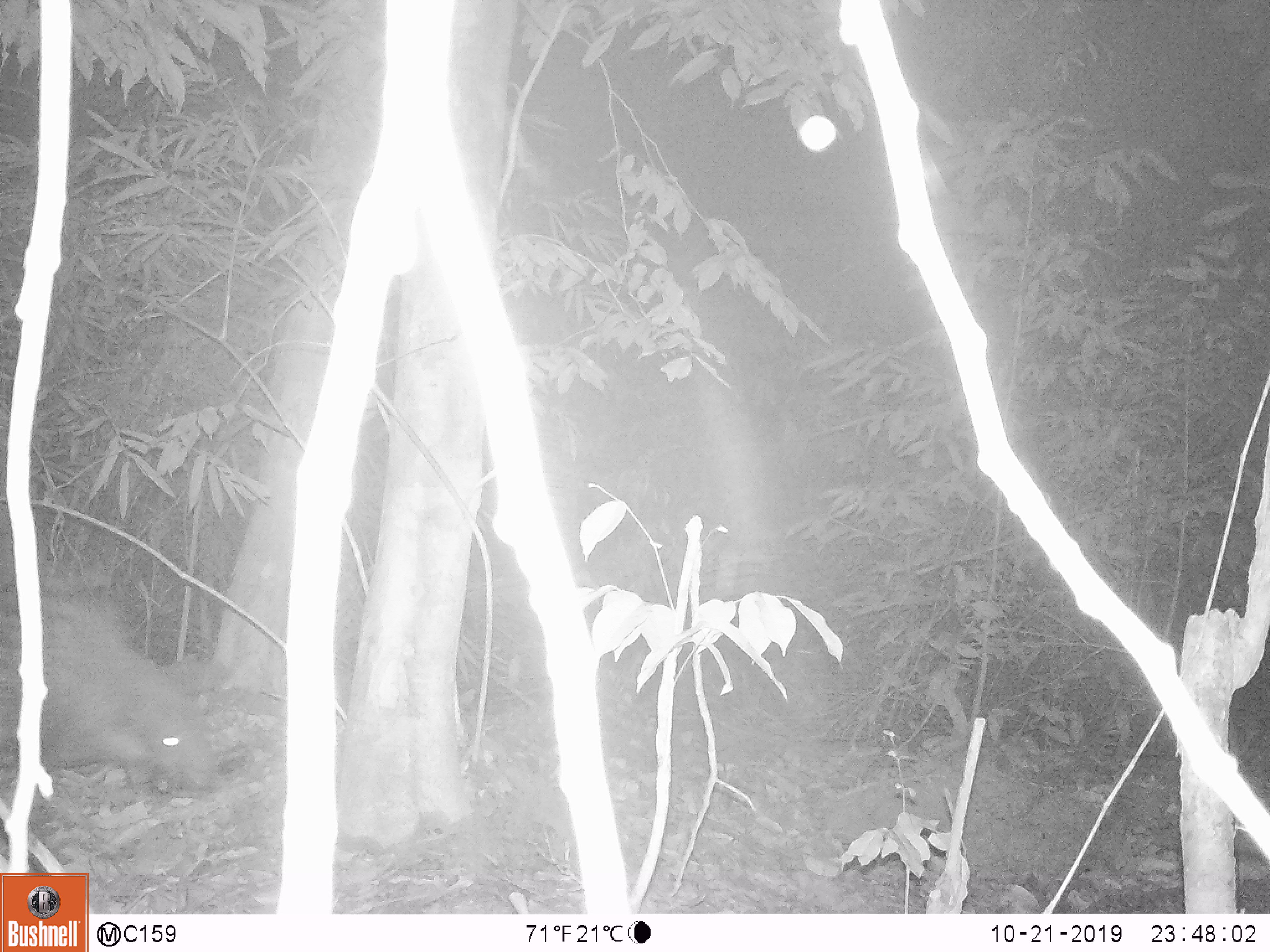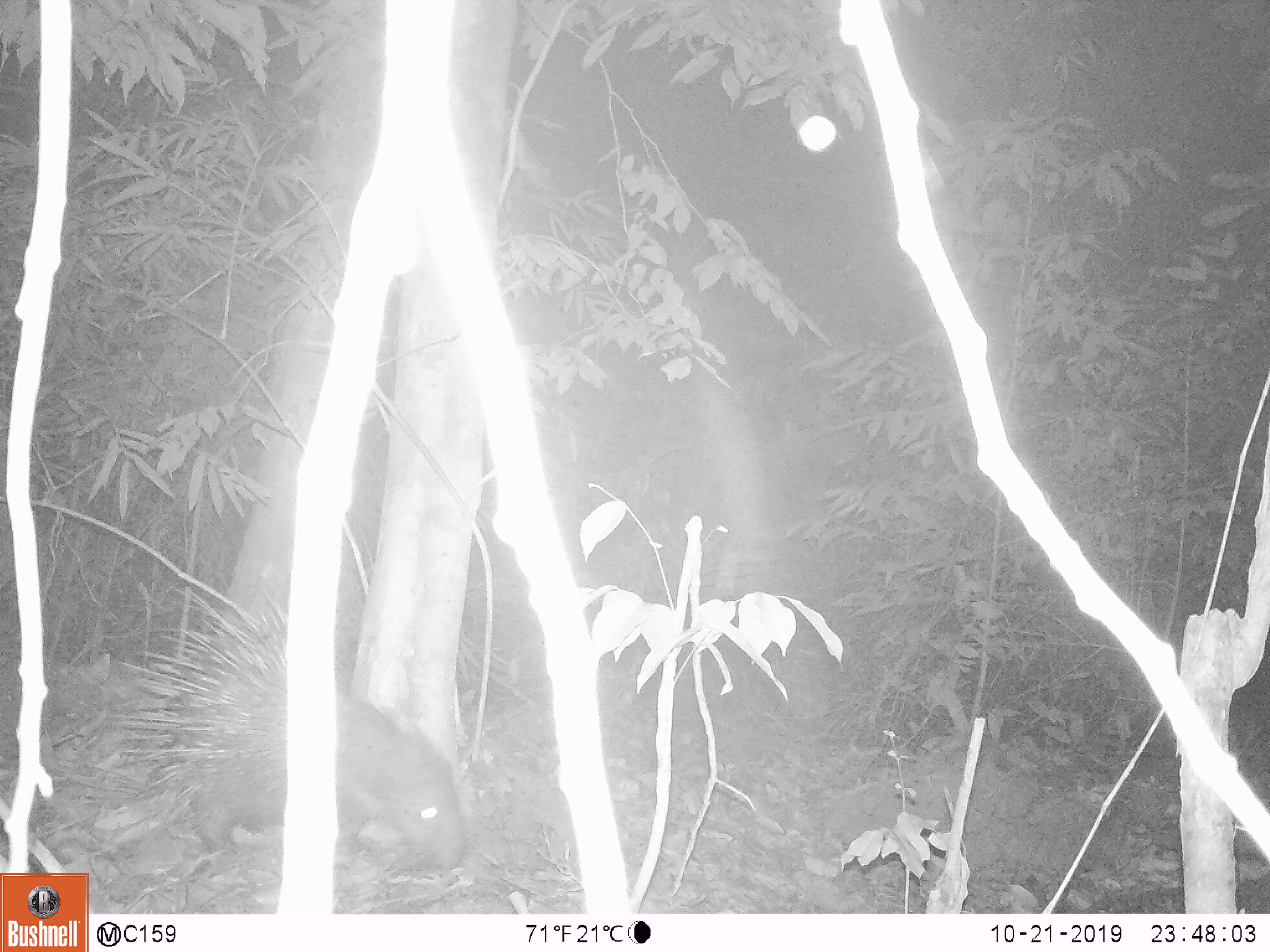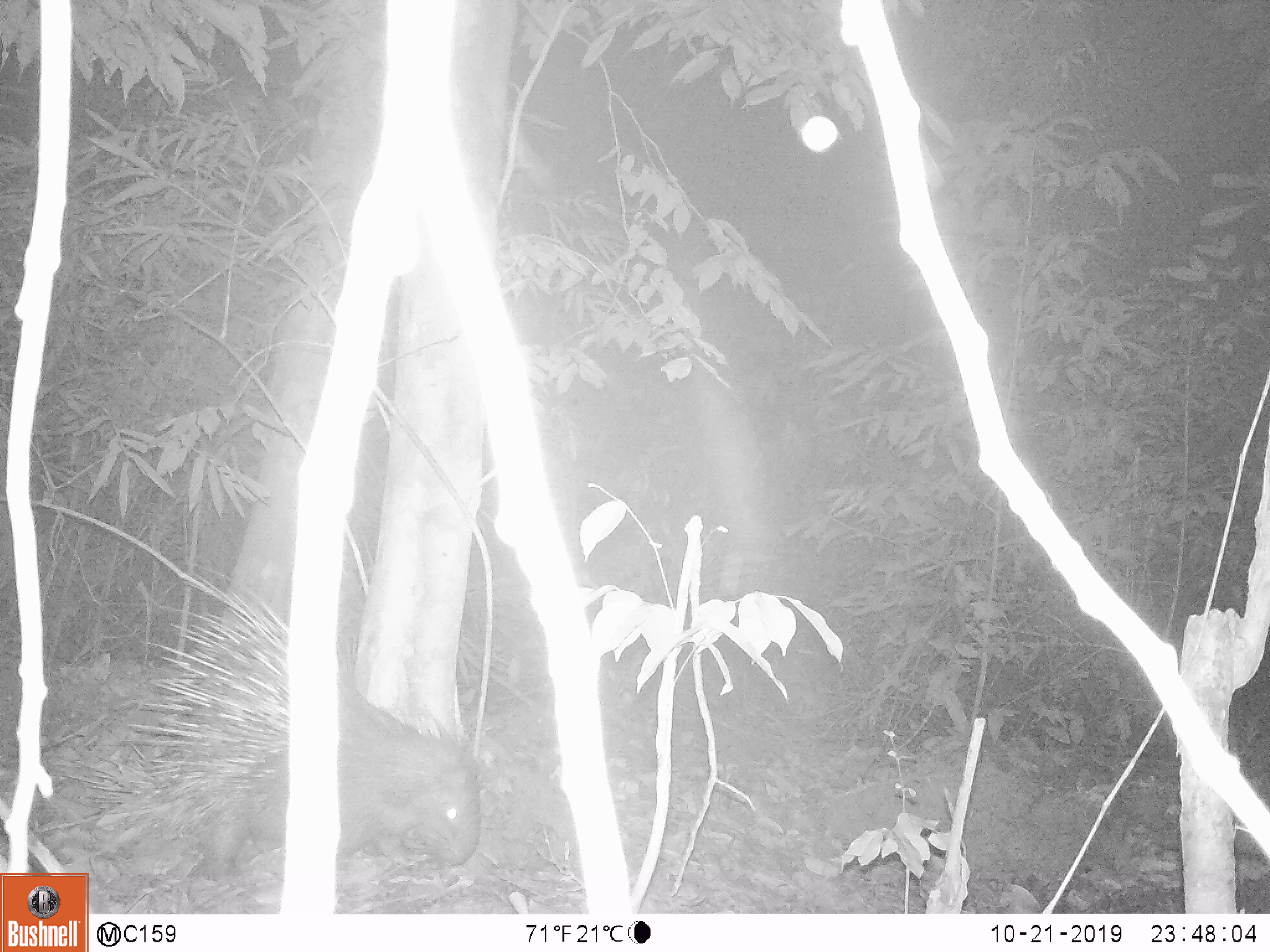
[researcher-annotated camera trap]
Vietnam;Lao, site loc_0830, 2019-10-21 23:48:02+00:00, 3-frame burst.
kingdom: Animalia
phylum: Chordata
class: Mammalia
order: Rodentia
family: Hystricidae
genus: Hystrix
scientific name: Hystrix brachyura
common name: malayan porcupine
Malayan porcupine (Hystrix brachyura). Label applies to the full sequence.